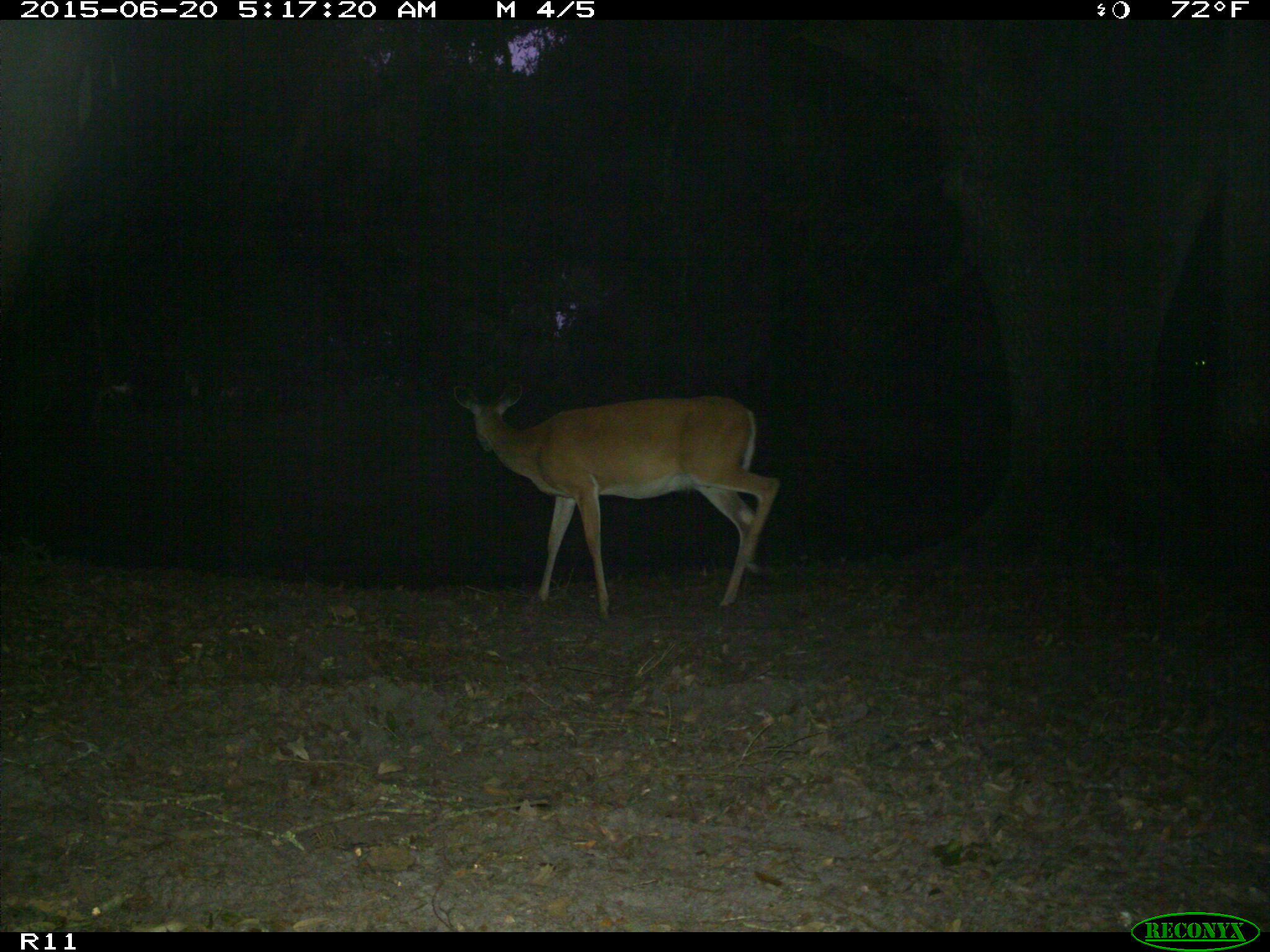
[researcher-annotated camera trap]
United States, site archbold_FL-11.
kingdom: Animalia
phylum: Chordata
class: Mammalia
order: Artiodactyla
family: Cervidae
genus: Odocoileus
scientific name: Odocoileus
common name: deer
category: unidentified deer